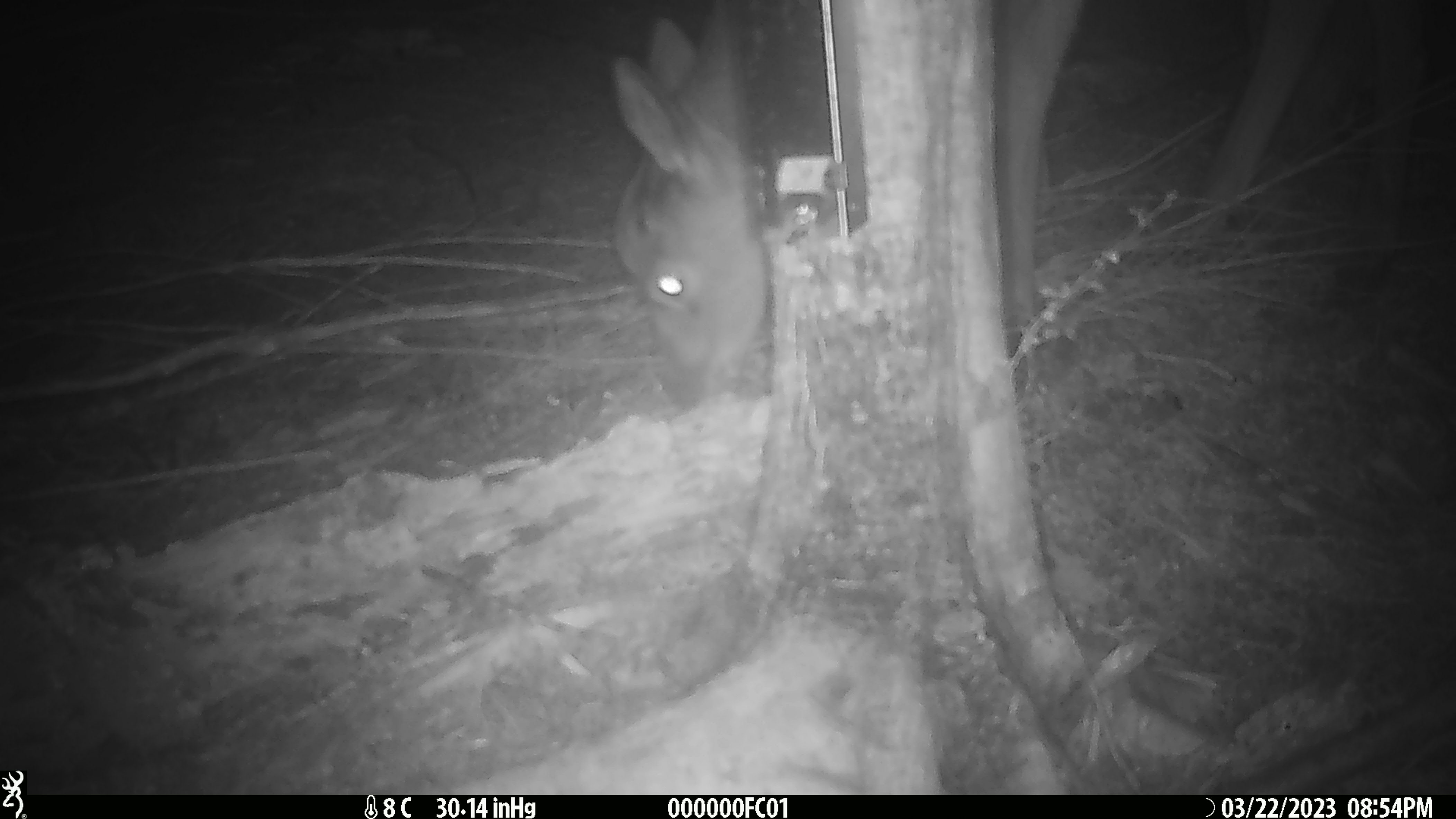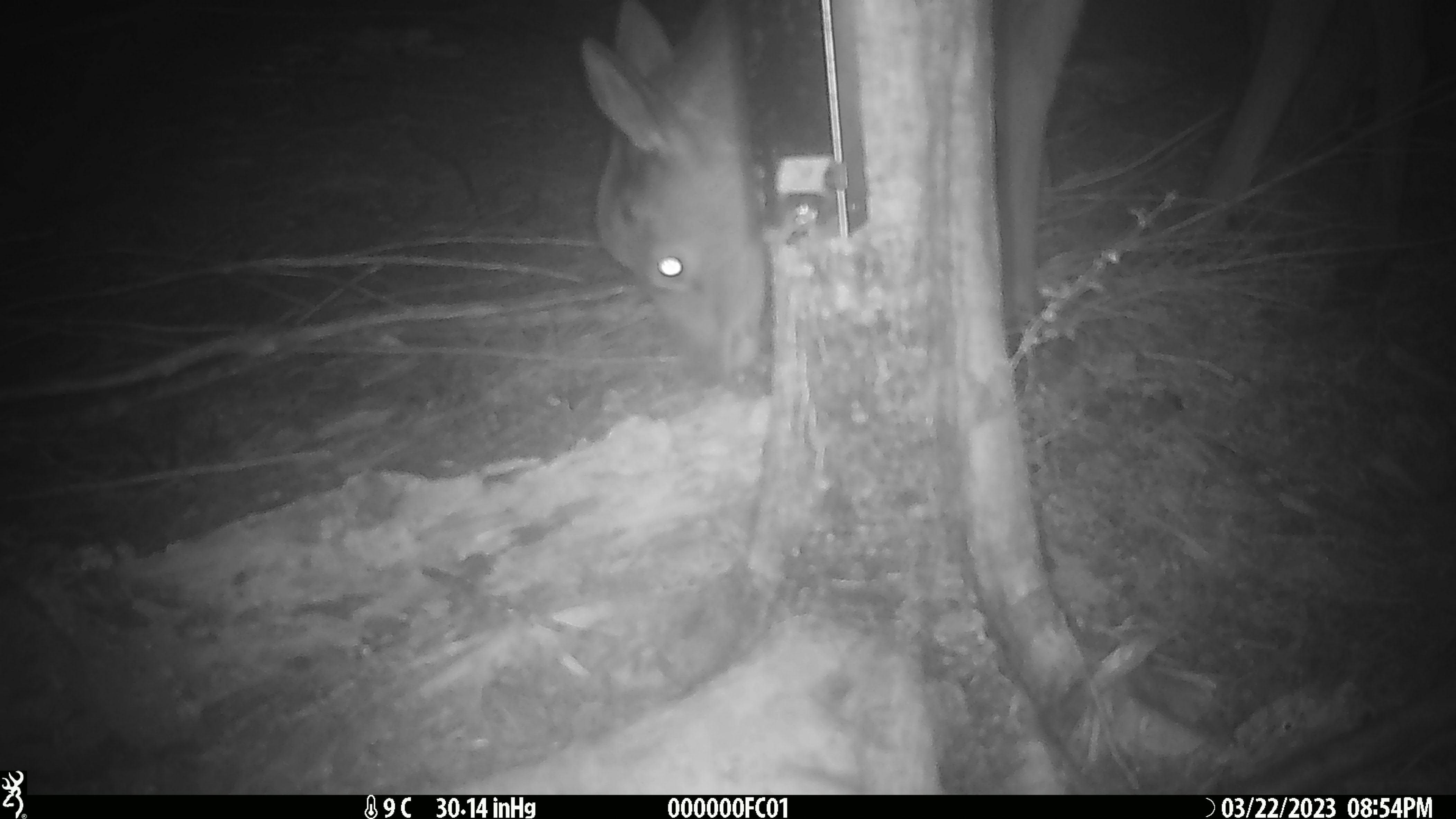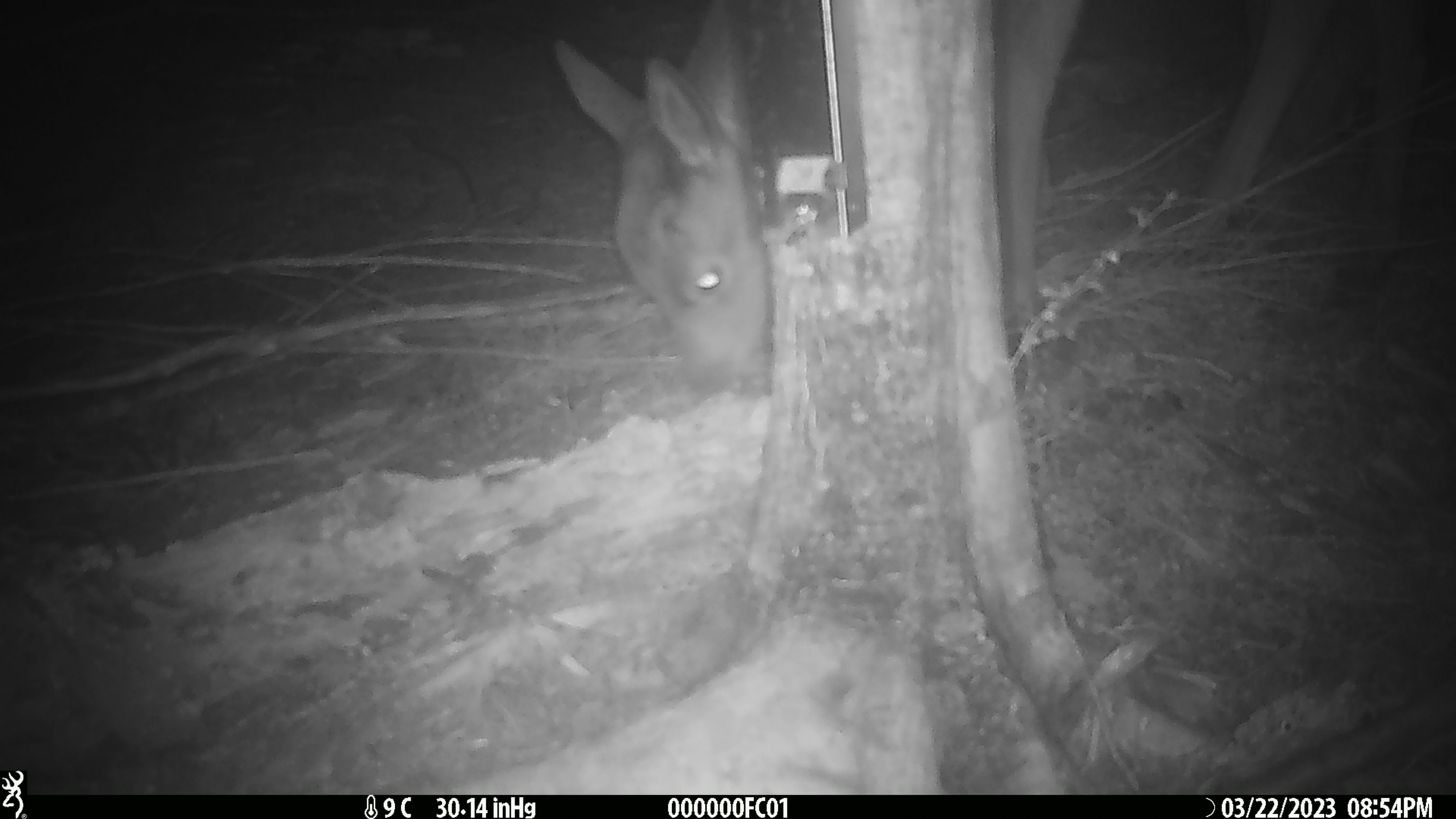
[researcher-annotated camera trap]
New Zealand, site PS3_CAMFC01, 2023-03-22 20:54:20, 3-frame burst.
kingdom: Animalia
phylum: Chordata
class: Mammalia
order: Artiodactyla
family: Cervidae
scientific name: Cervidae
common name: deer